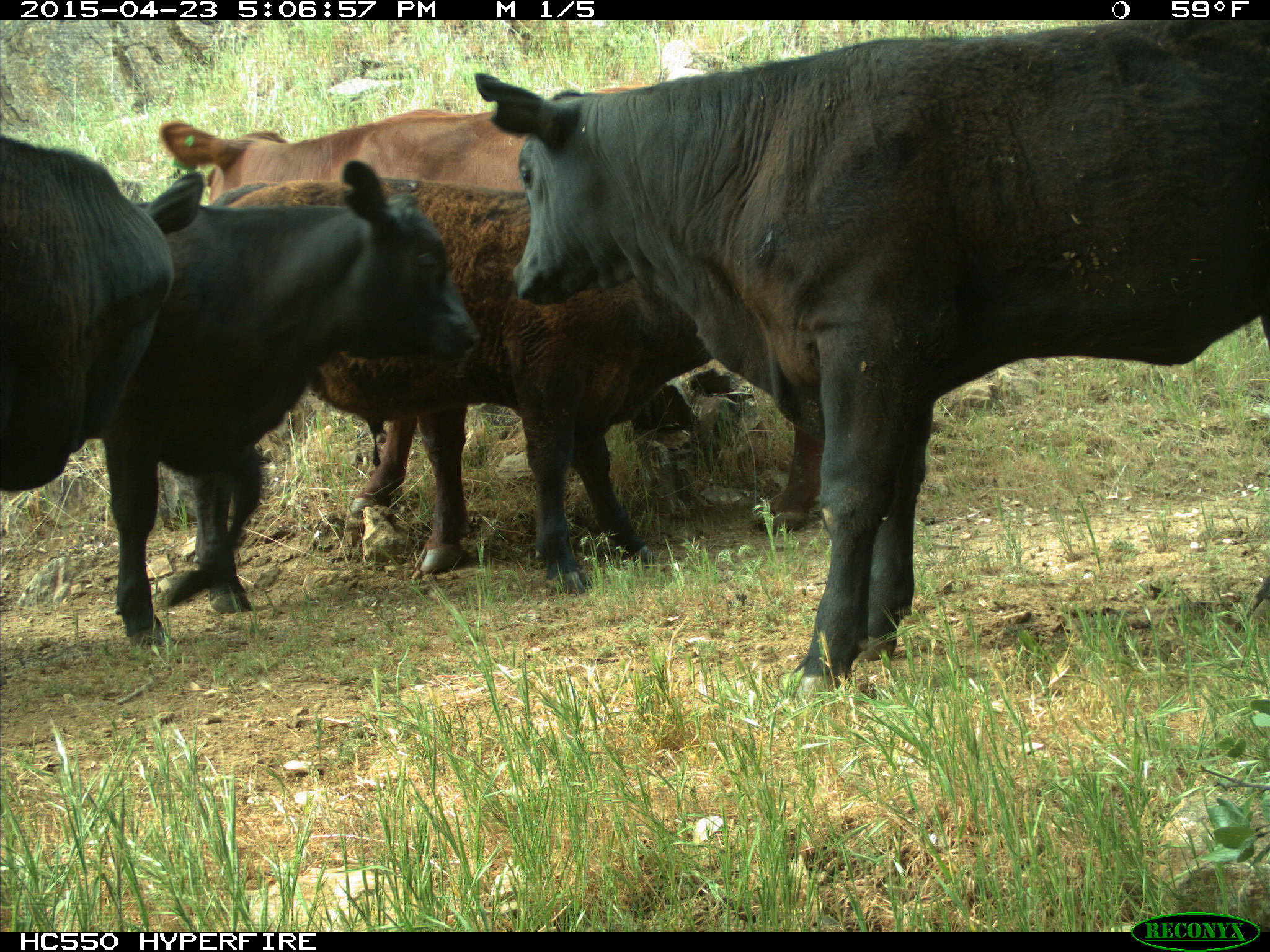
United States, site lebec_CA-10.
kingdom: Animalia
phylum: Chordata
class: Mammalia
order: Artiodactyla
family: Bovidae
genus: Bos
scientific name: Bos taurus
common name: domestic cow